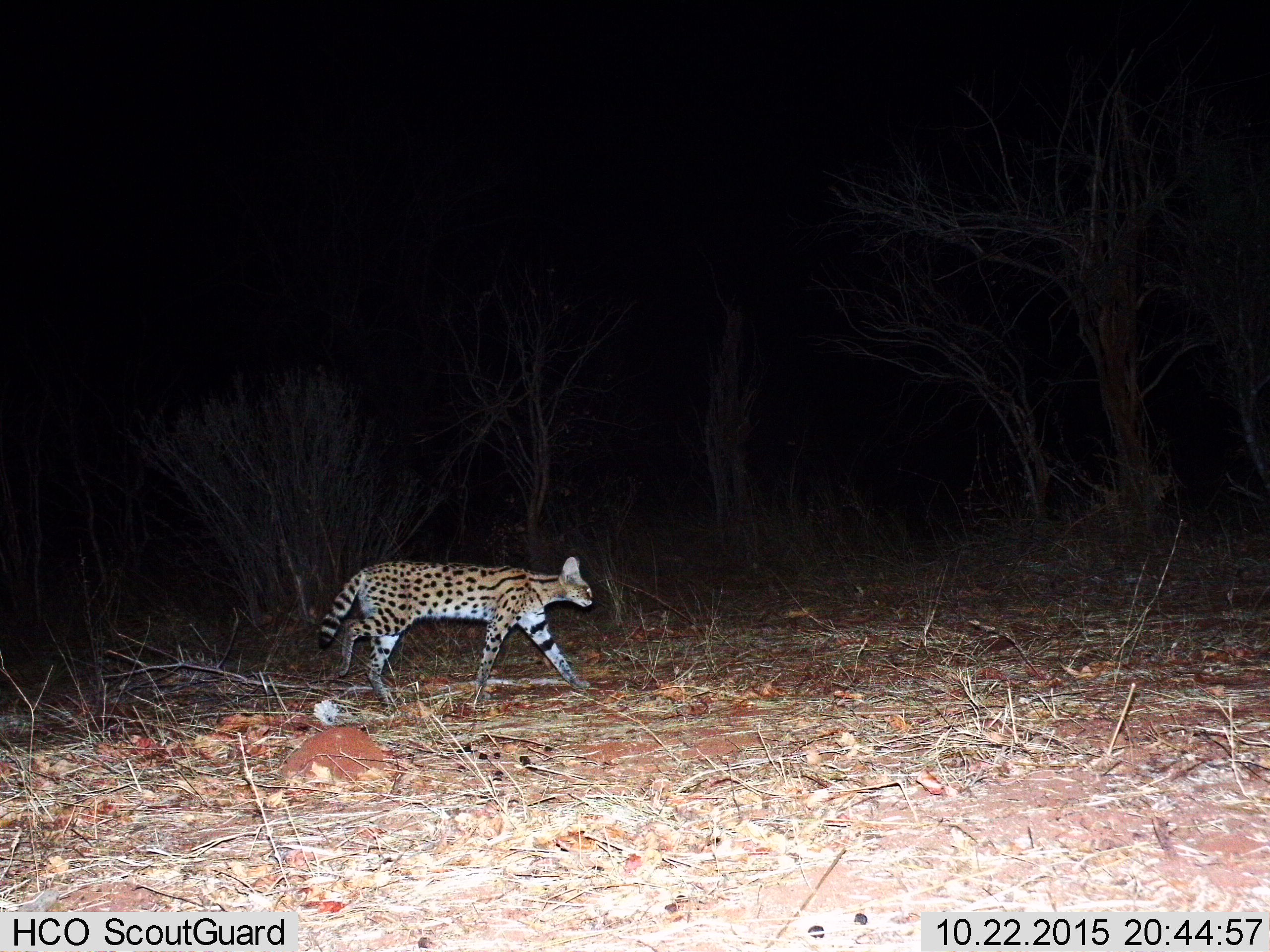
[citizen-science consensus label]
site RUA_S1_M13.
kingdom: Animalia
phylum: Chordata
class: Mammalia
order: Carnivora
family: Felidae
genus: Leptailurus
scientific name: Leptailurus serval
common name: serval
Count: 1.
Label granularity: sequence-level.